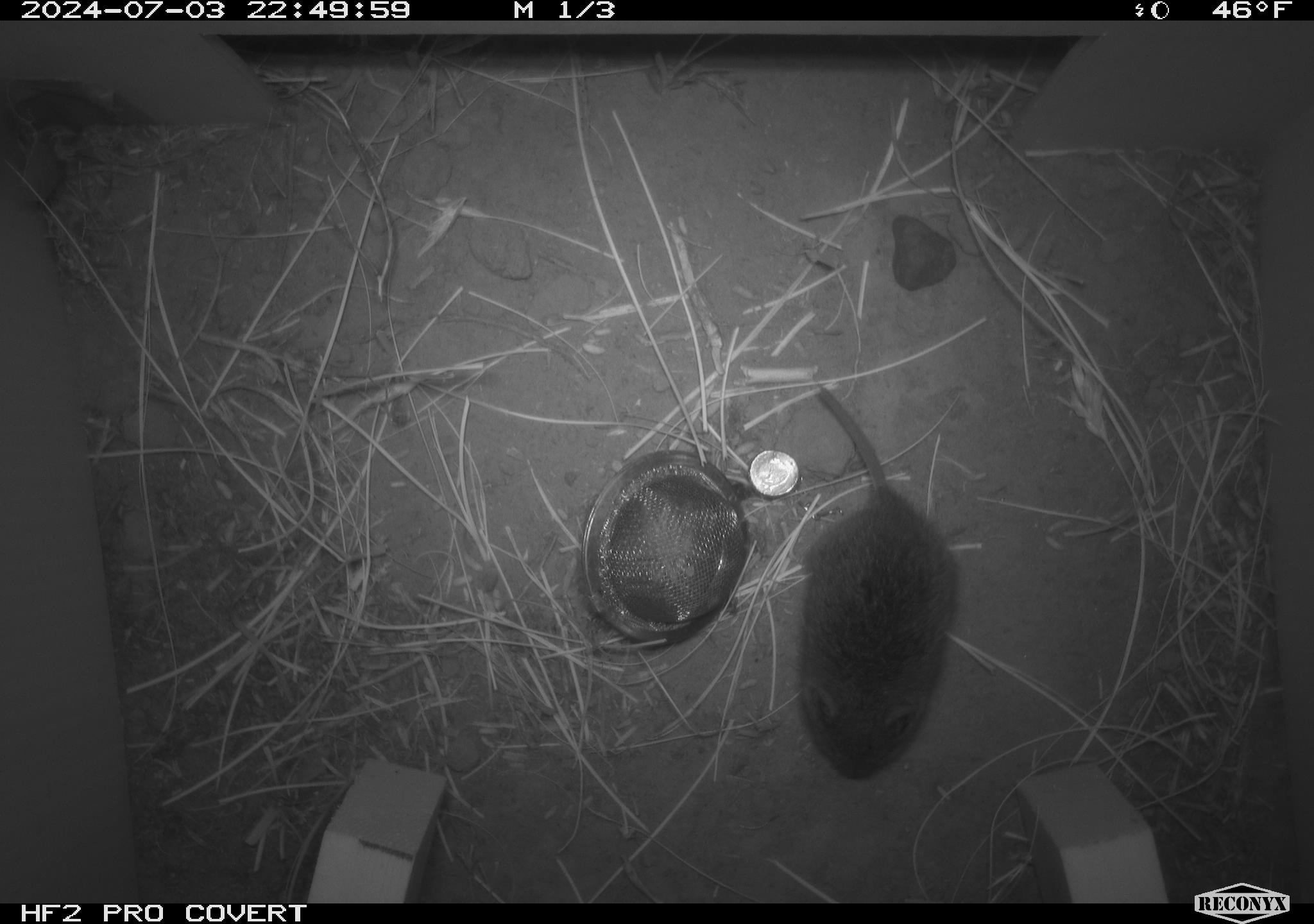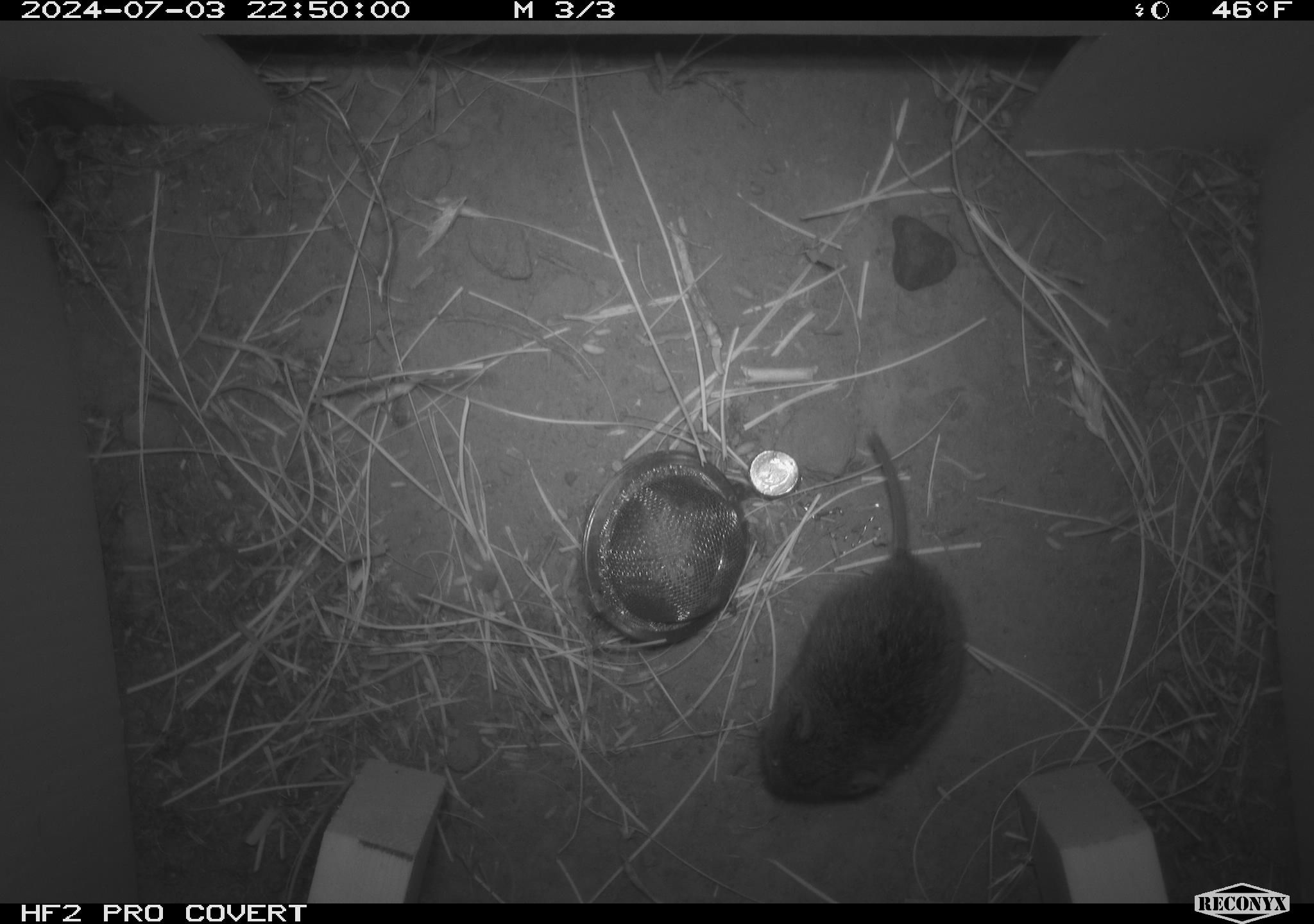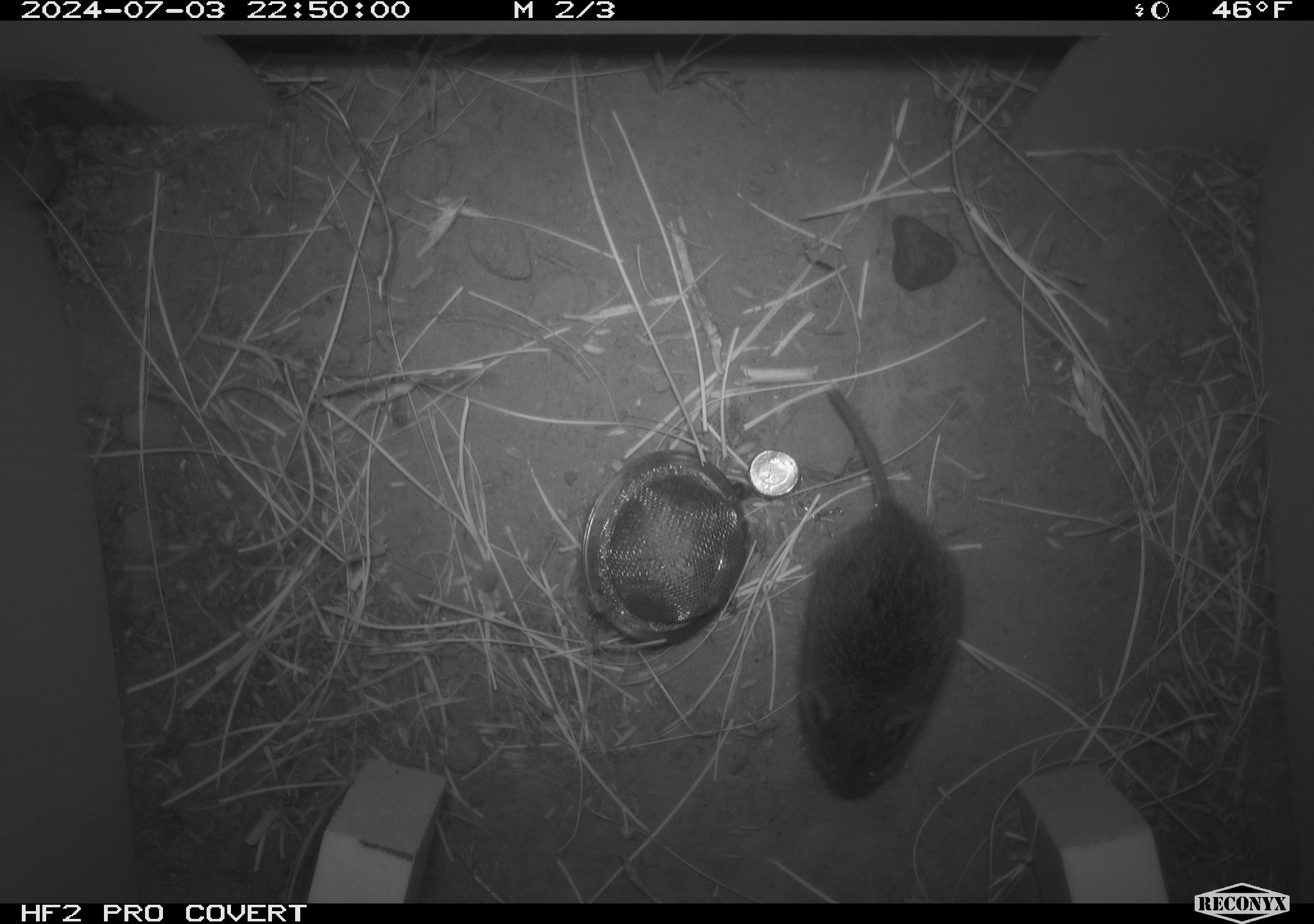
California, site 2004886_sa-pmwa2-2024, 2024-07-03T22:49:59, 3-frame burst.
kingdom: Animalia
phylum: Chordata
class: Mammalia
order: Rodentia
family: Cricetidae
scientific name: Arvicolinae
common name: voles, lemmings, and muskrats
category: arvicolinae subfamily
Arvicolinae subfamily (voles, lemmings, and muskrats) (Arvicolinae).